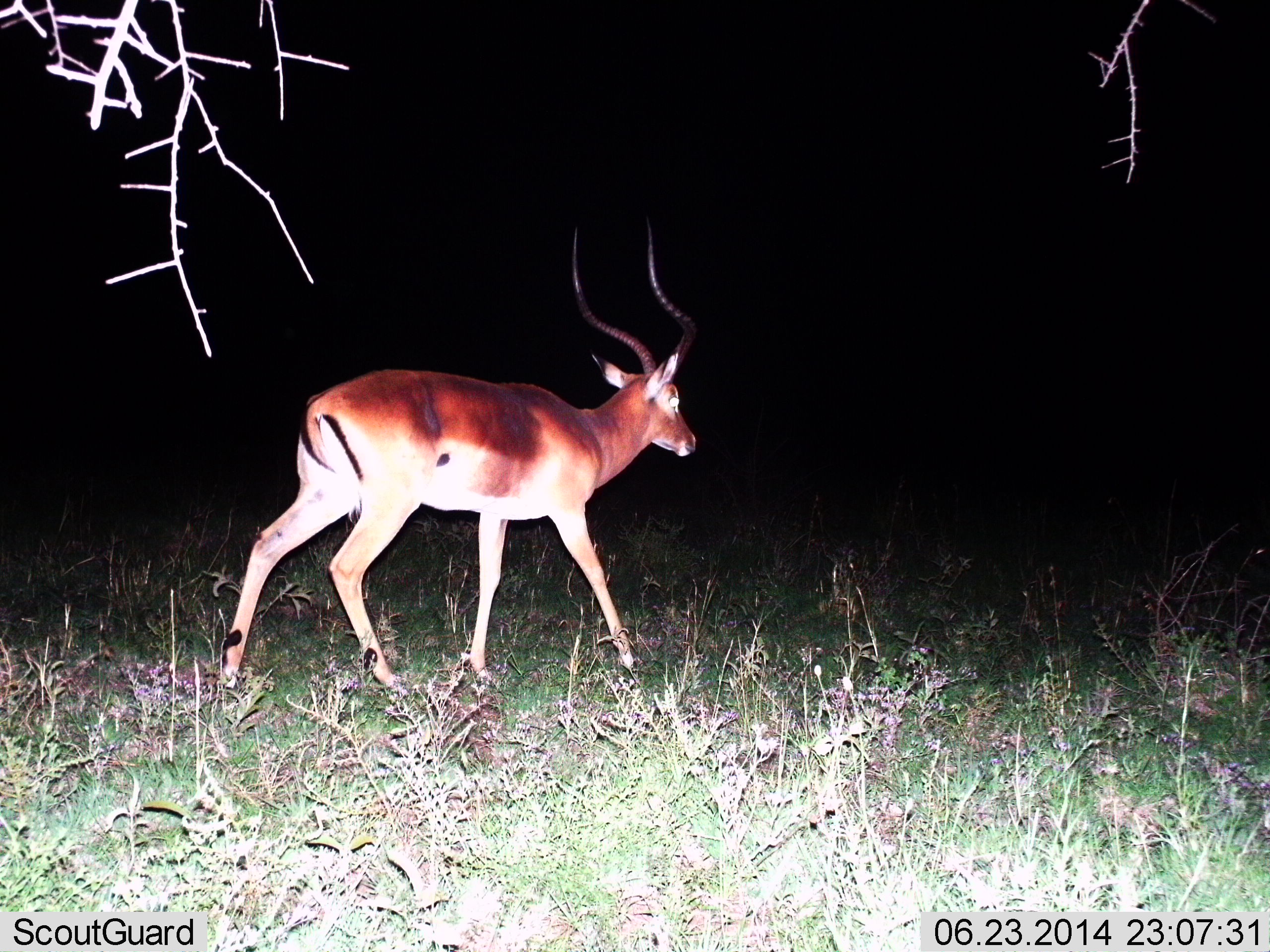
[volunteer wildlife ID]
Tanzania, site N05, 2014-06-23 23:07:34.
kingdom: Animalia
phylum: Chordata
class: Mammalia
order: Artiodactyla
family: Bovidae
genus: Aepyceros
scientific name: Aepyceros melampus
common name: impala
Impala (Aepyceros melampus), count 1. Behavior (volunteer vote fractions): standing 30%, resting 0%, moving 80%, interacting 0%. Young present (vote fraction): 0%. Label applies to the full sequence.